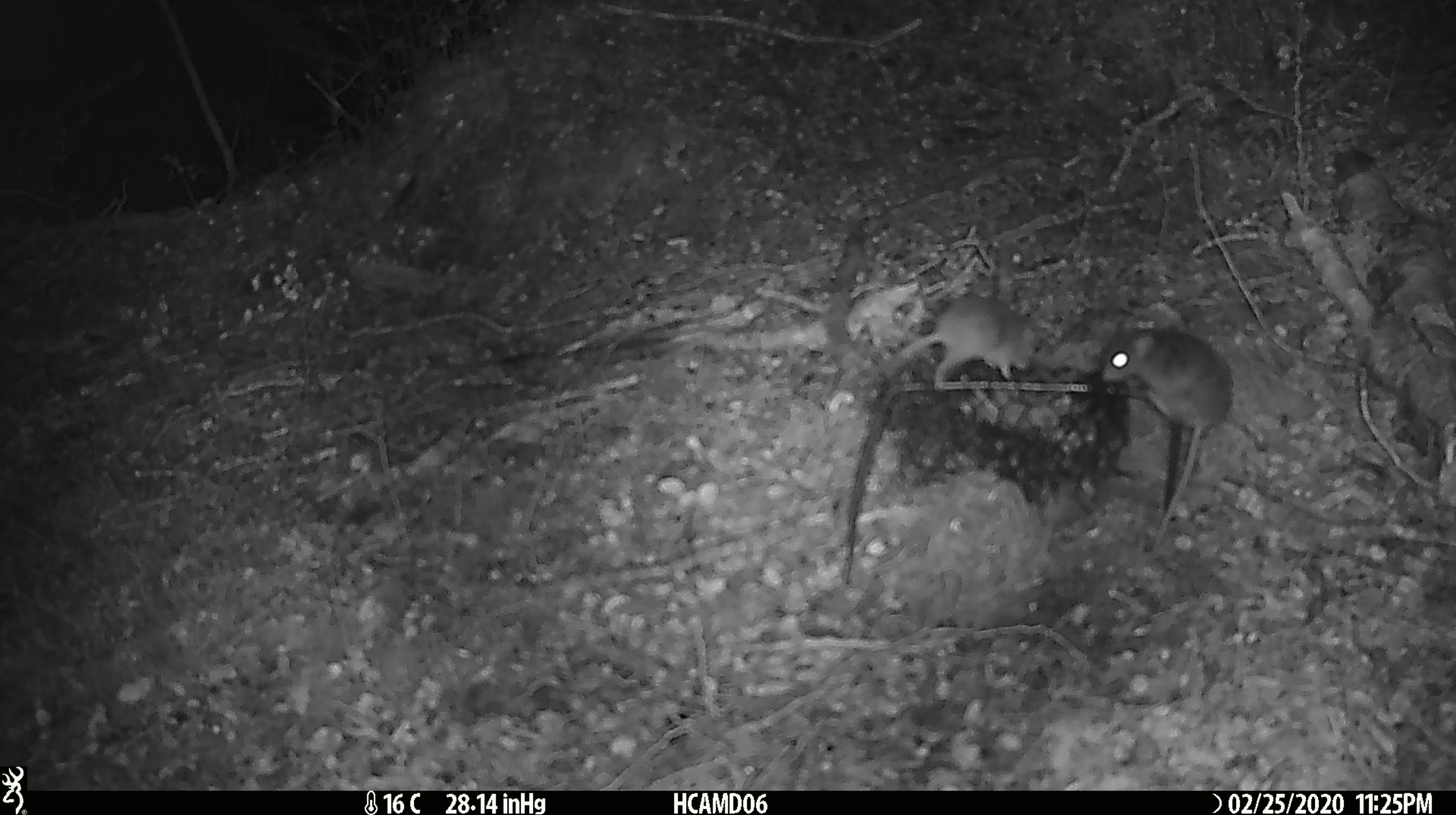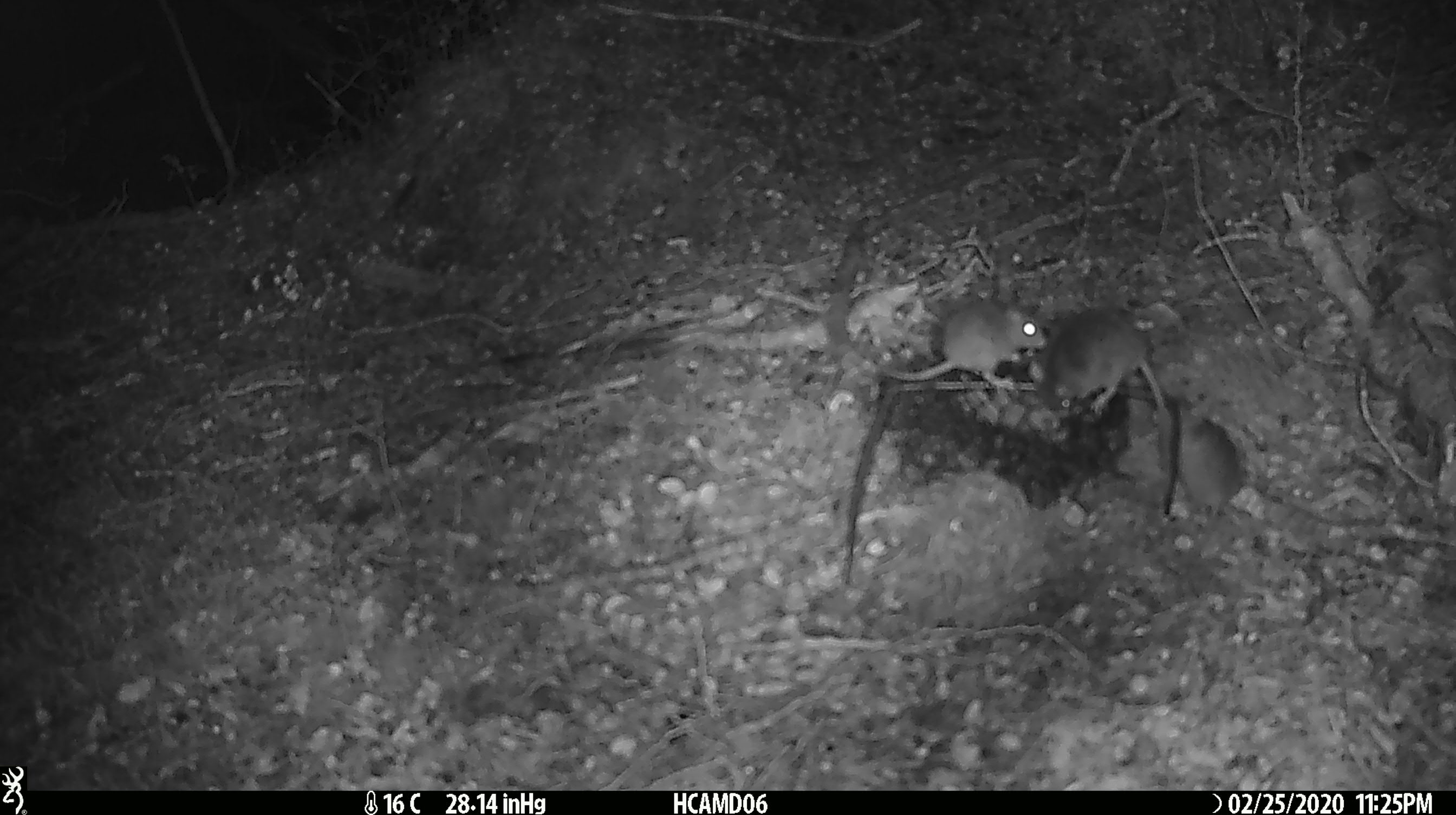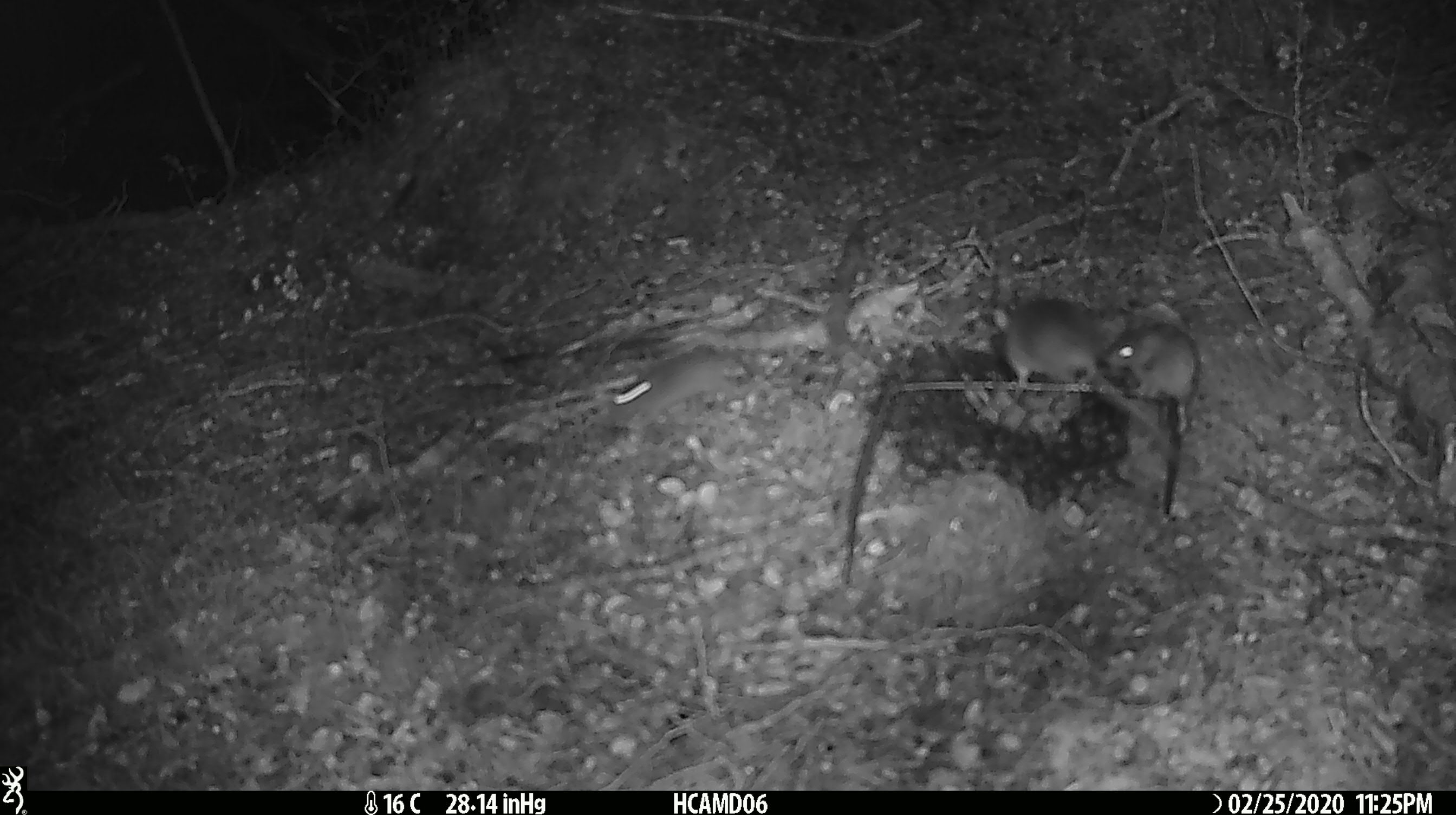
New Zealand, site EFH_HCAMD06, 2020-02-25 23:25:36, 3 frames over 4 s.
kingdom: Animalia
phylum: Chordata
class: Mammalia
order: Rodentia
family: Muridae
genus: Mus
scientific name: Mus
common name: mouse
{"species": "mouse (Mus)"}